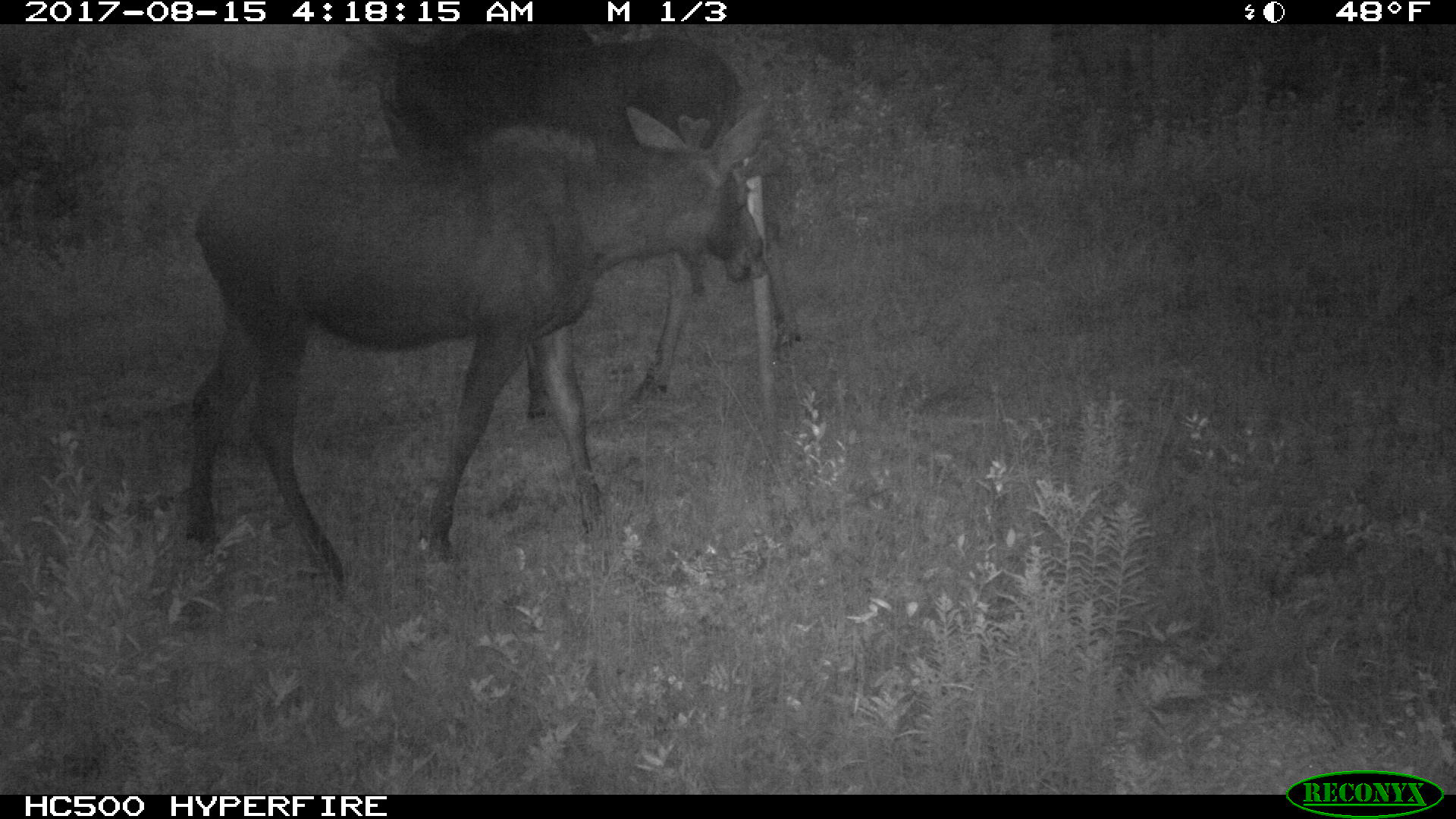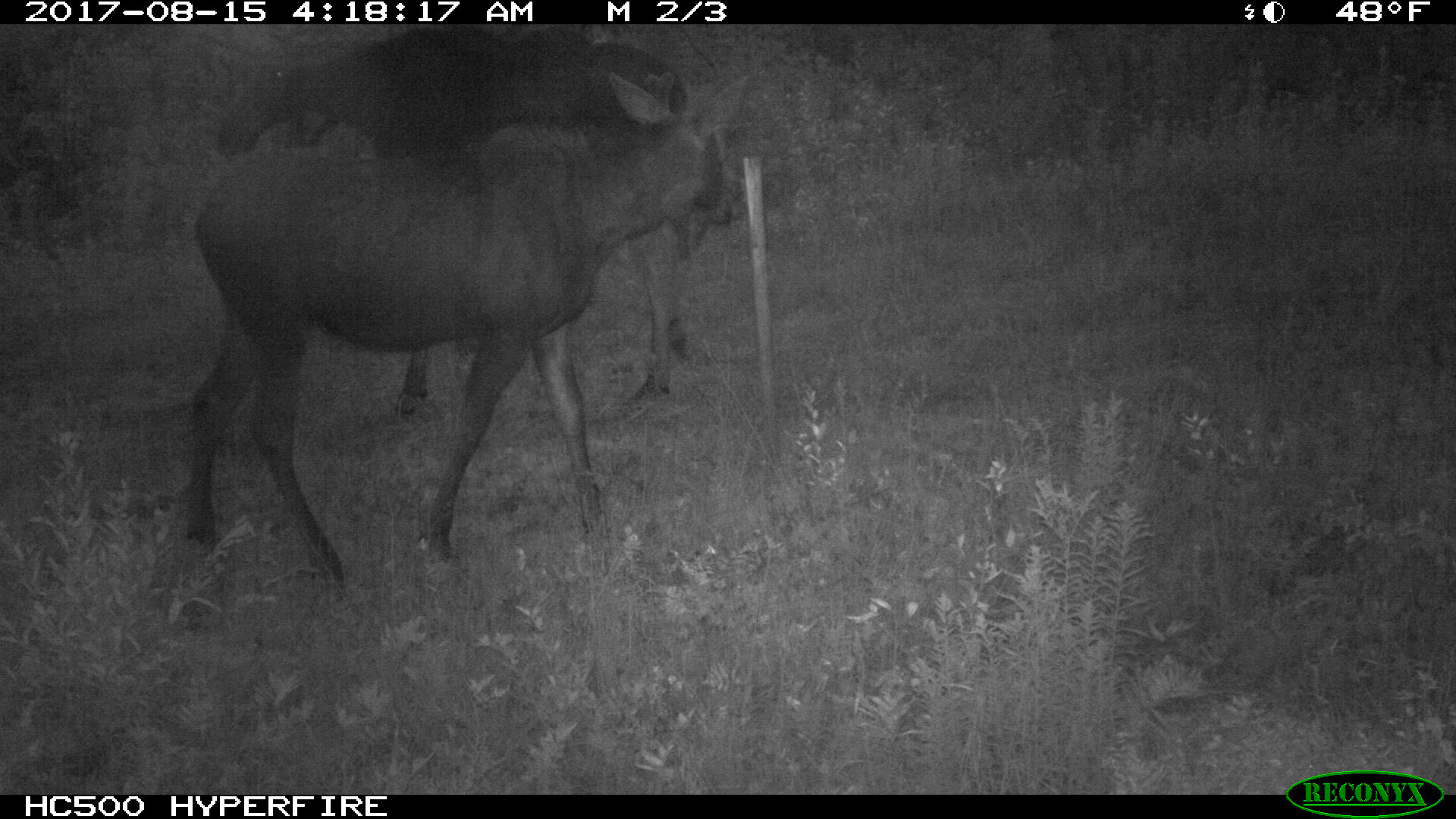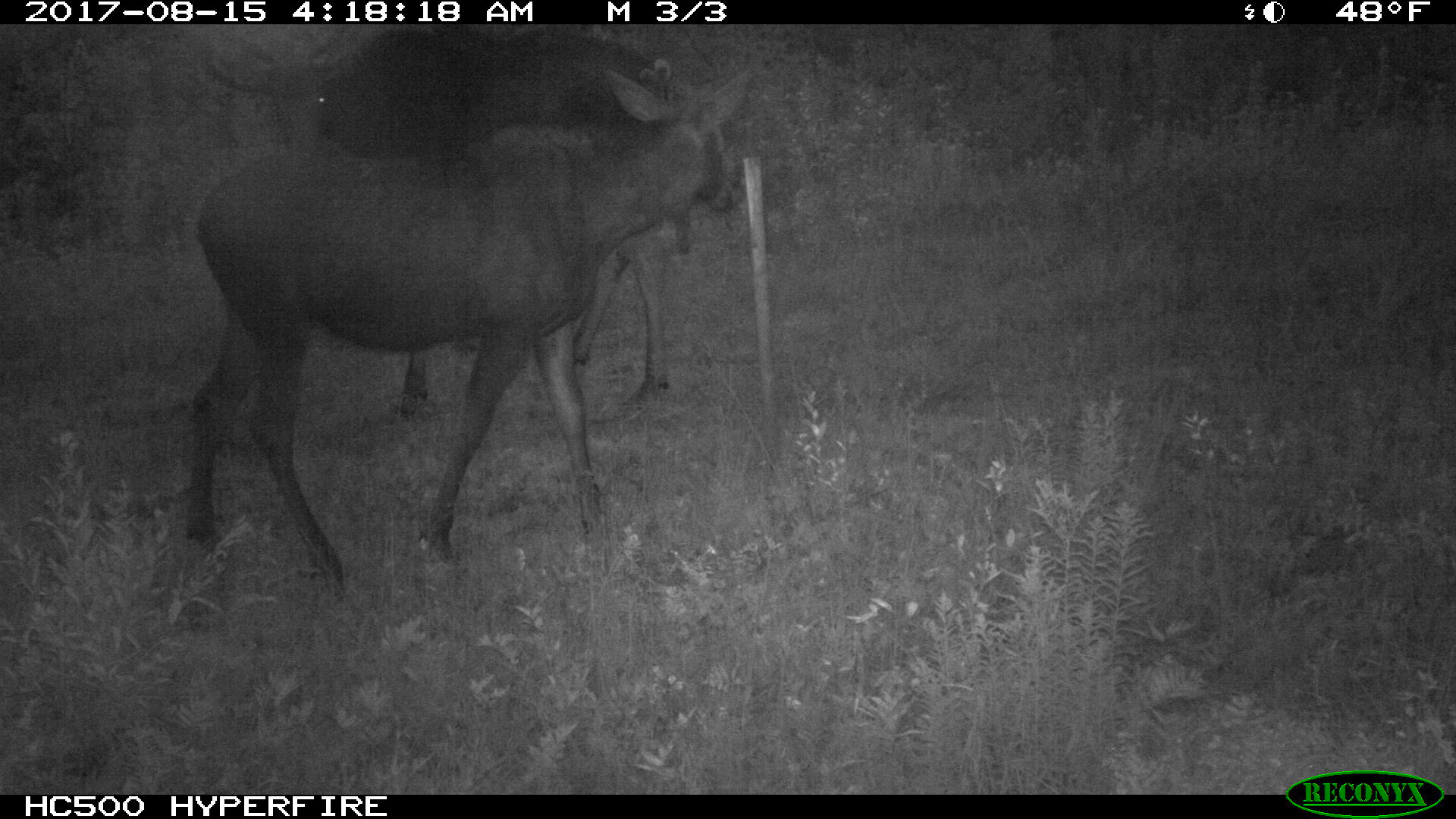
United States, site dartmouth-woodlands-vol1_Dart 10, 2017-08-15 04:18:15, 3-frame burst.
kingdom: Animalia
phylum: Chordata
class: Mammalia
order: Artiodactyla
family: Cervidae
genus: Alces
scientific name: Alces alces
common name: moose